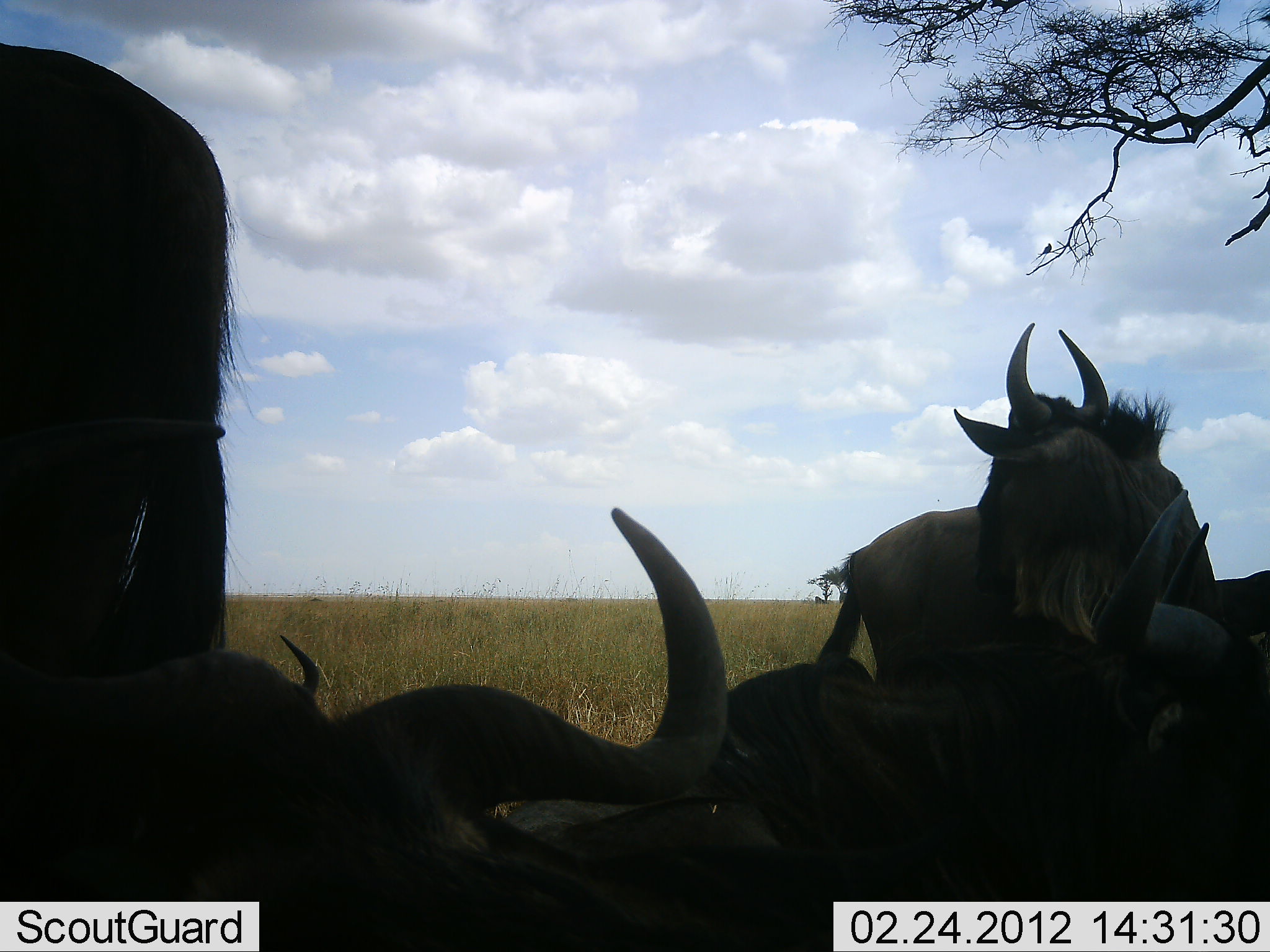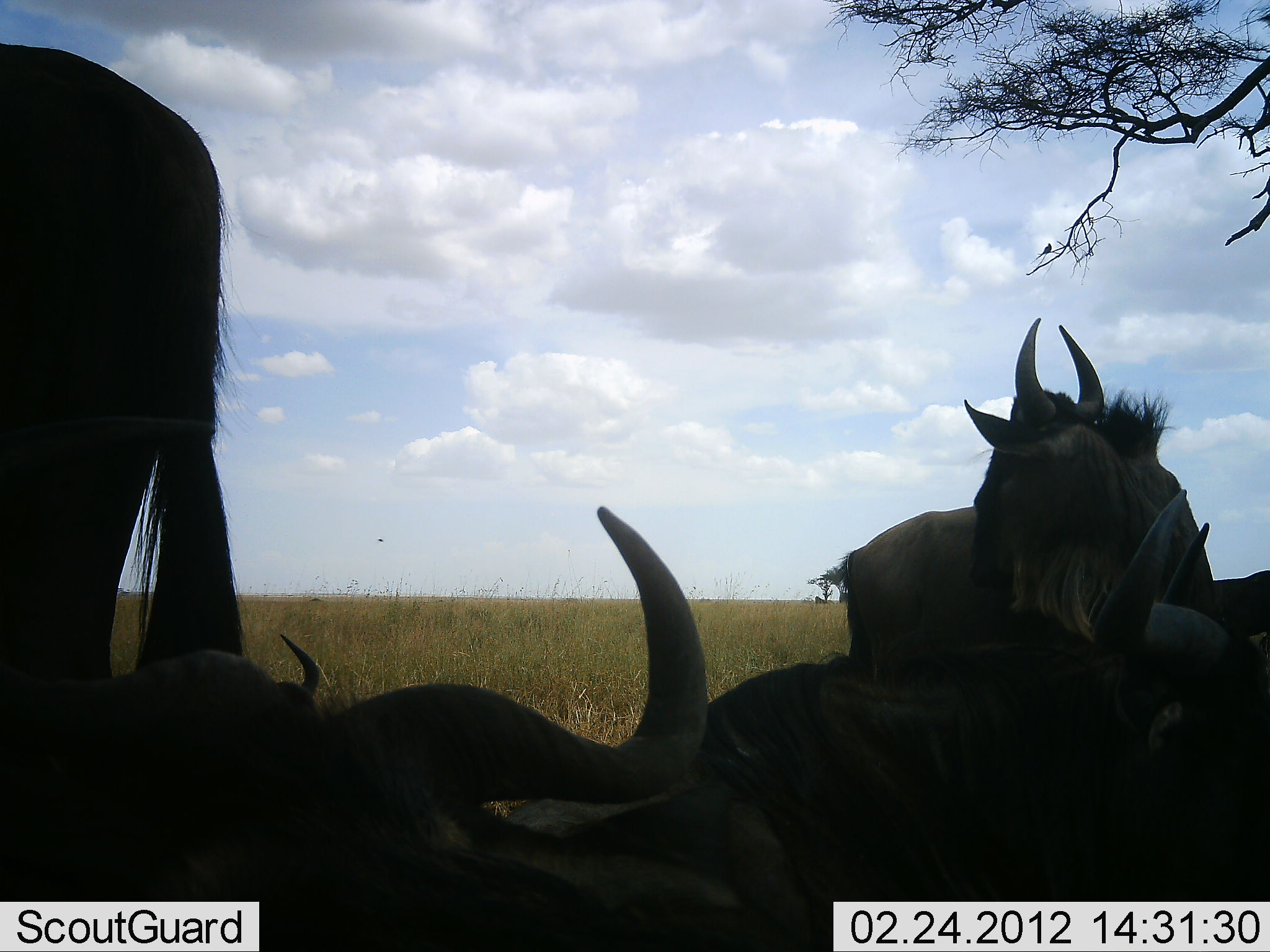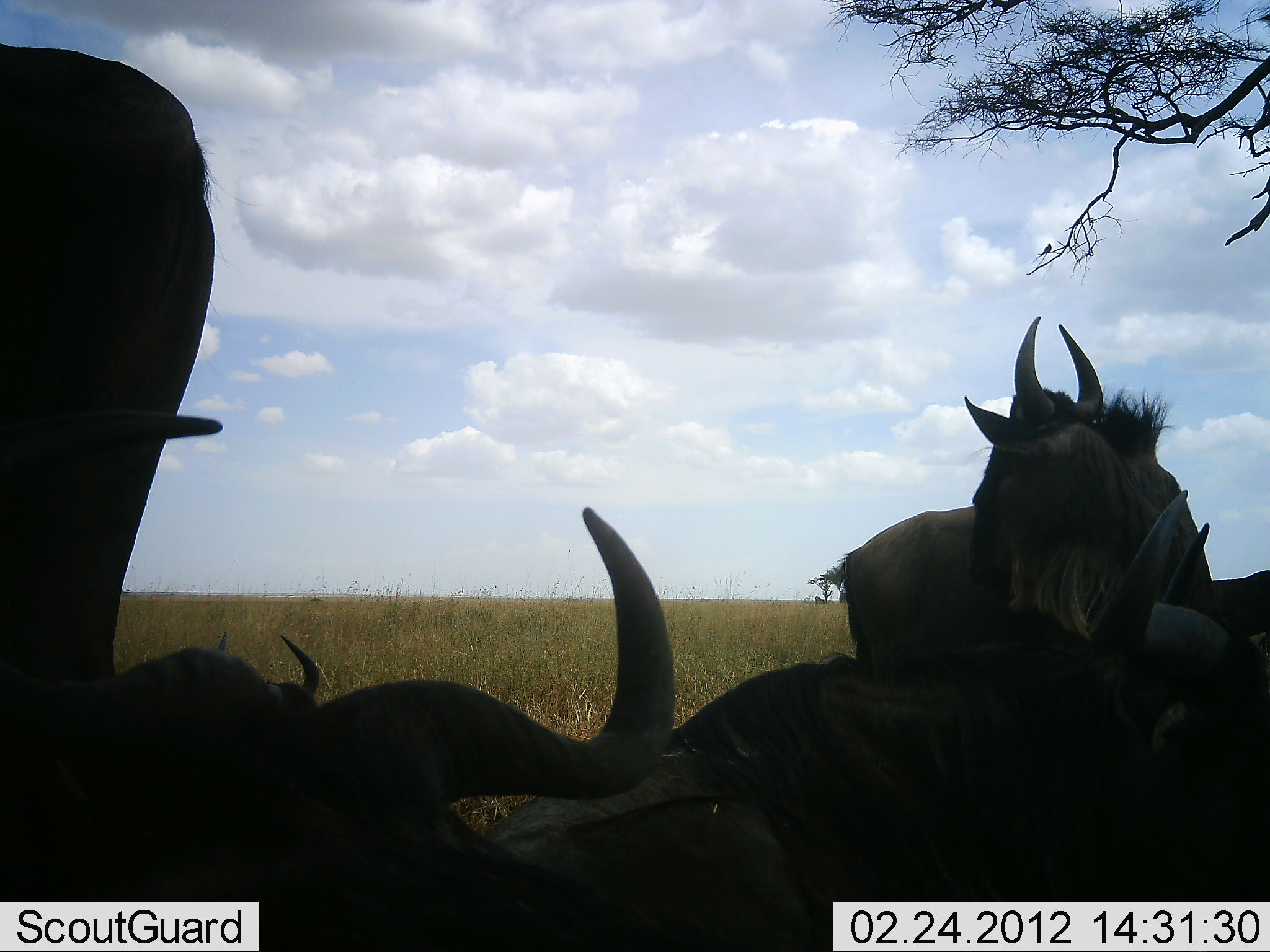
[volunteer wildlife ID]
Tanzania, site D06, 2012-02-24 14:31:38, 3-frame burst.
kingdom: Animalia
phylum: Chordata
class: Mammalia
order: Artiodactyla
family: Bovidae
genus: Connochaetes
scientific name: Connochaetes taurinus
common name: blue wildebeest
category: wildebeest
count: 6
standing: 76%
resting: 100%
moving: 0%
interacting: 0%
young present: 0%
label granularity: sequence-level